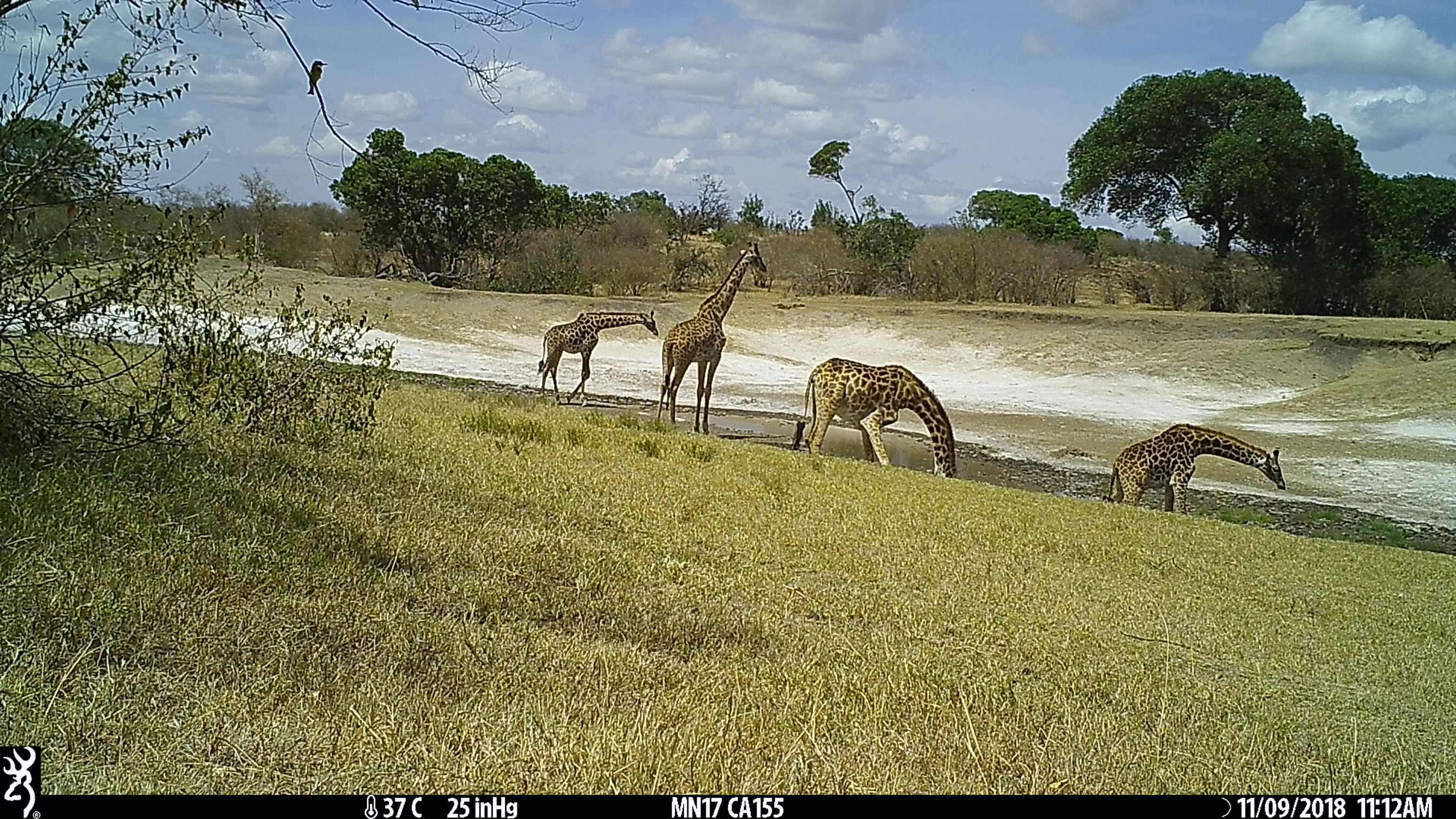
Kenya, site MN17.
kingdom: Animalia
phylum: Chordata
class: Mammalia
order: Artiodactyla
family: Giraffidae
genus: Giraffa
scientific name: Giraffa camelopardalis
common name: northern giraffe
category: giraffe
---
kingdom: Animalia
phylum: Chordata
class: Aves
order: Coraciiformes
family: Meropidae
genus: Merops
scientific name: Merops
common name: bee-eater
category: beeeater